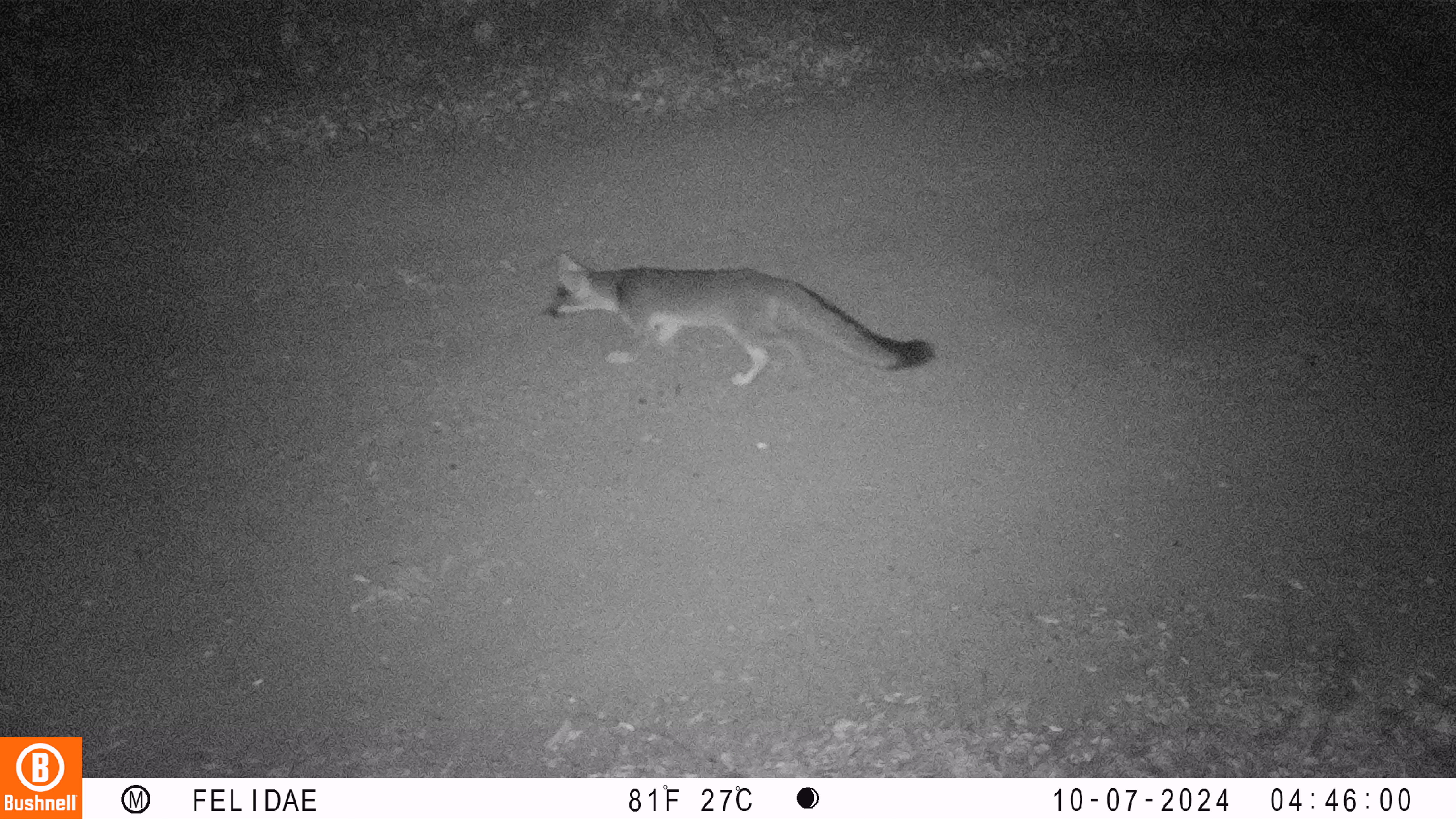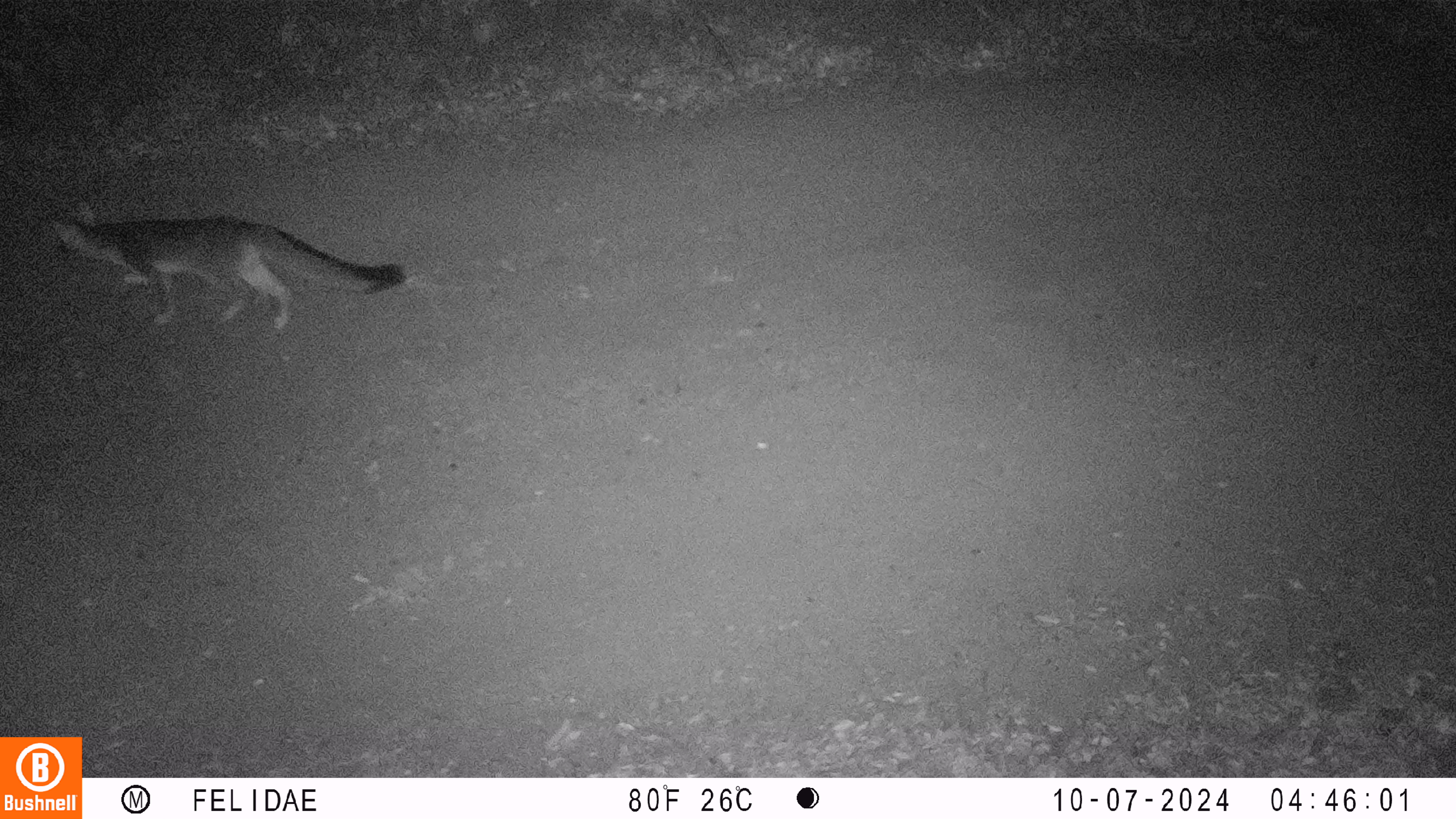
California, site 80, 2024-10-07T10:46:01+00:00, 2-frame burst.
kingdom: Animalia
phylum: Chordata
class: Mammalia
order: Carnivora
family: Canidae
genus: Urocyon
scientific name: Urocyon cinereoargenteus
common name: gray fox